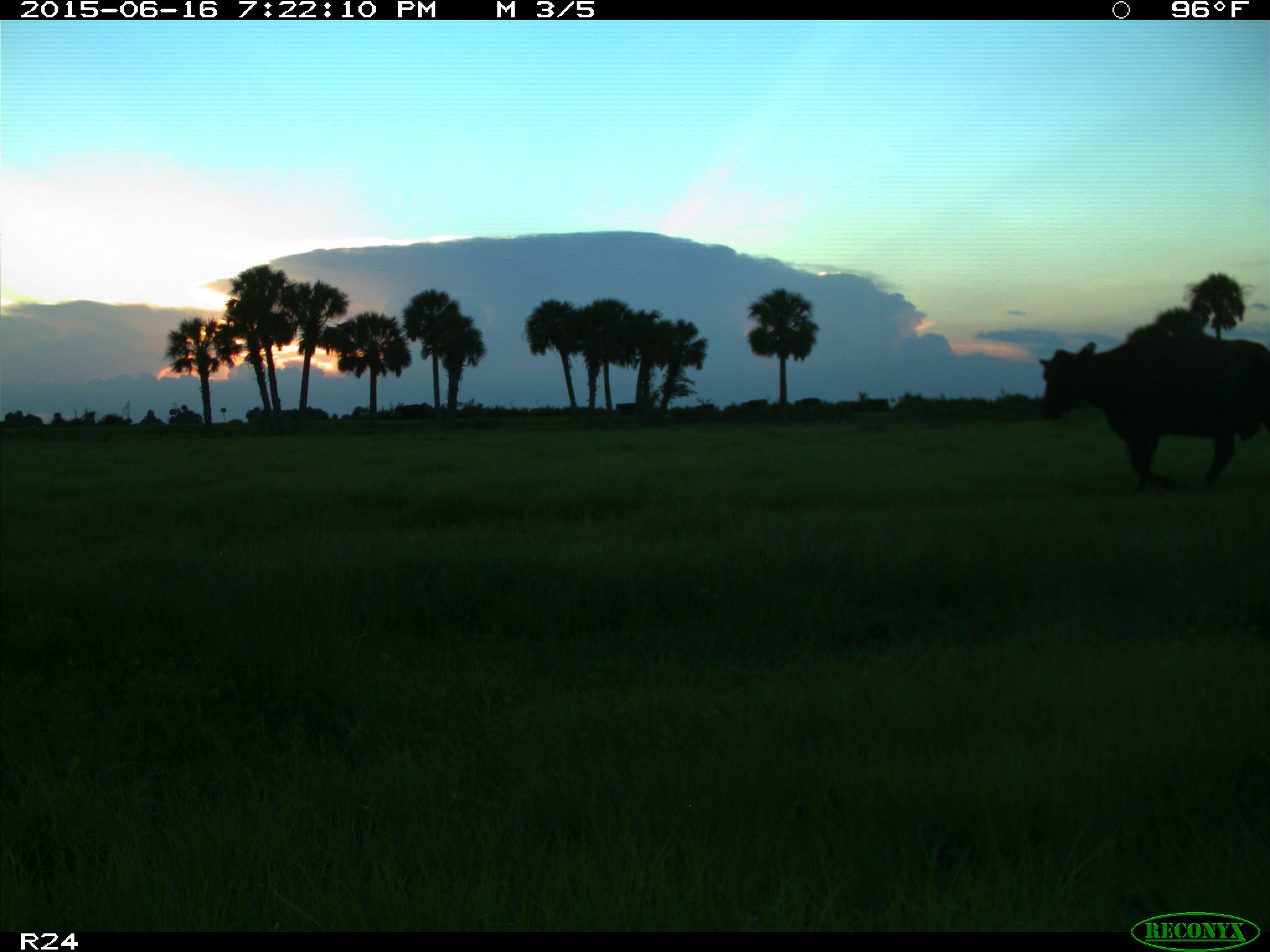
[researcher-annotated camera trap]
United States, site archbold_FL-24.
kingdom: Animalia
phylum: Chordata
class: Mammalia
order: Artiodactyla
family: Bovidae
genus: Bos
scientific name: Bos taurus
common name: domestic cow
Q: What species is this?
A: Bos taurus (domestic cow).